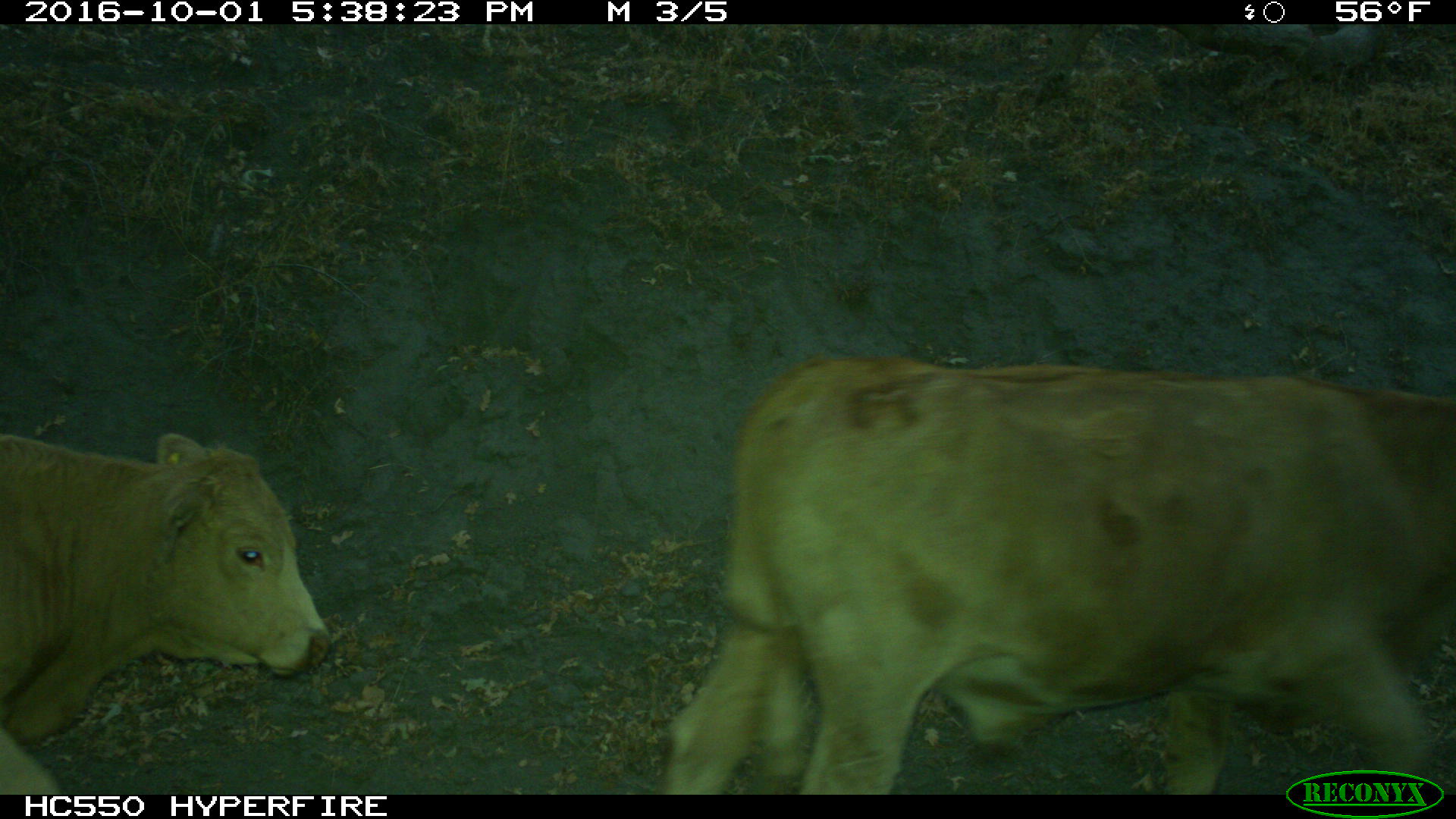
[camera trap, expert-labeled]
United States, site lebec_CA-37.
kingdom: Animalia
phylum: Chordata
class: Mammalia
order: Artiodactyla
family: Bovidae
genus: Bos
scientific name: Bos taurus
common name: domestic cow